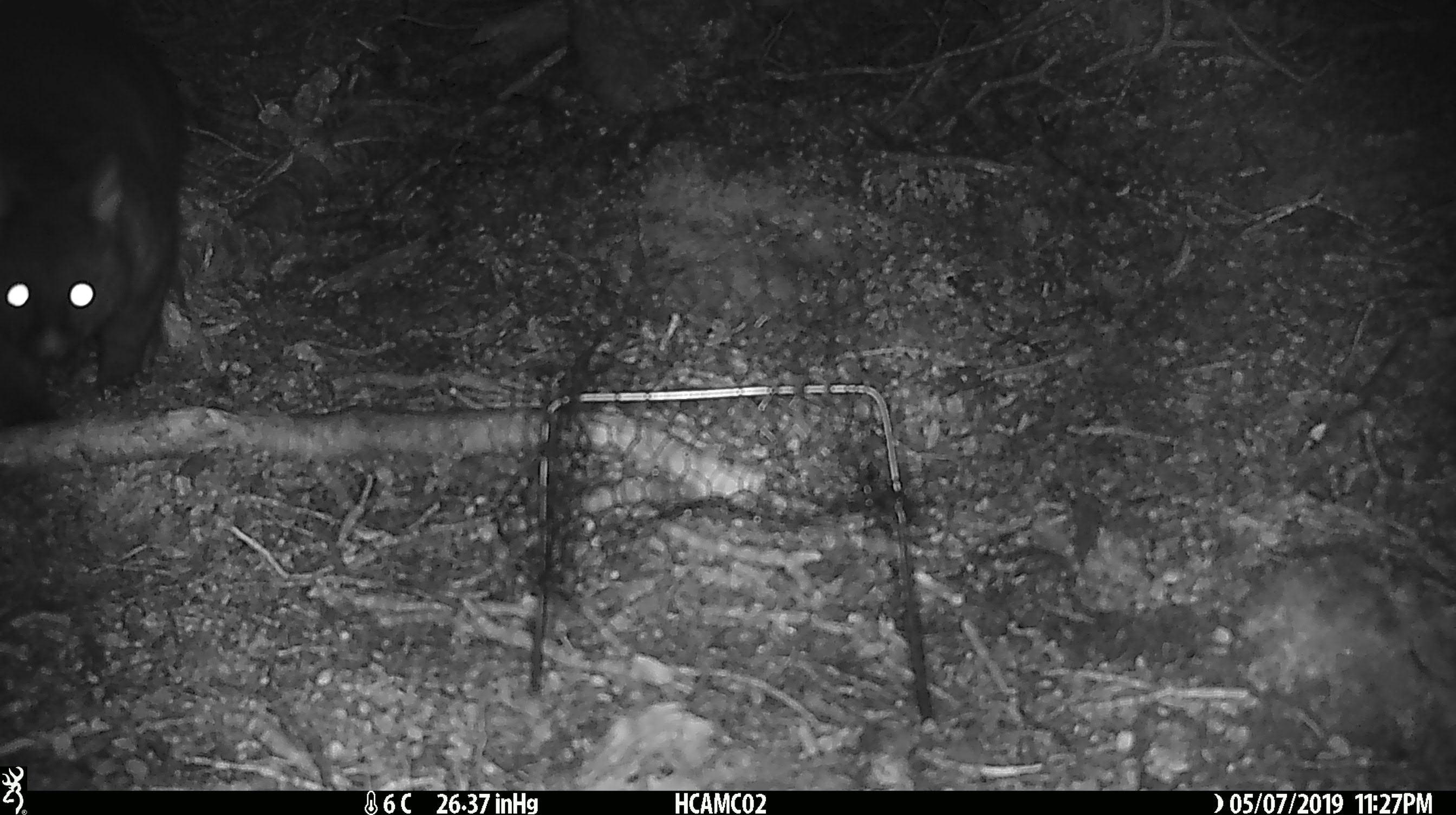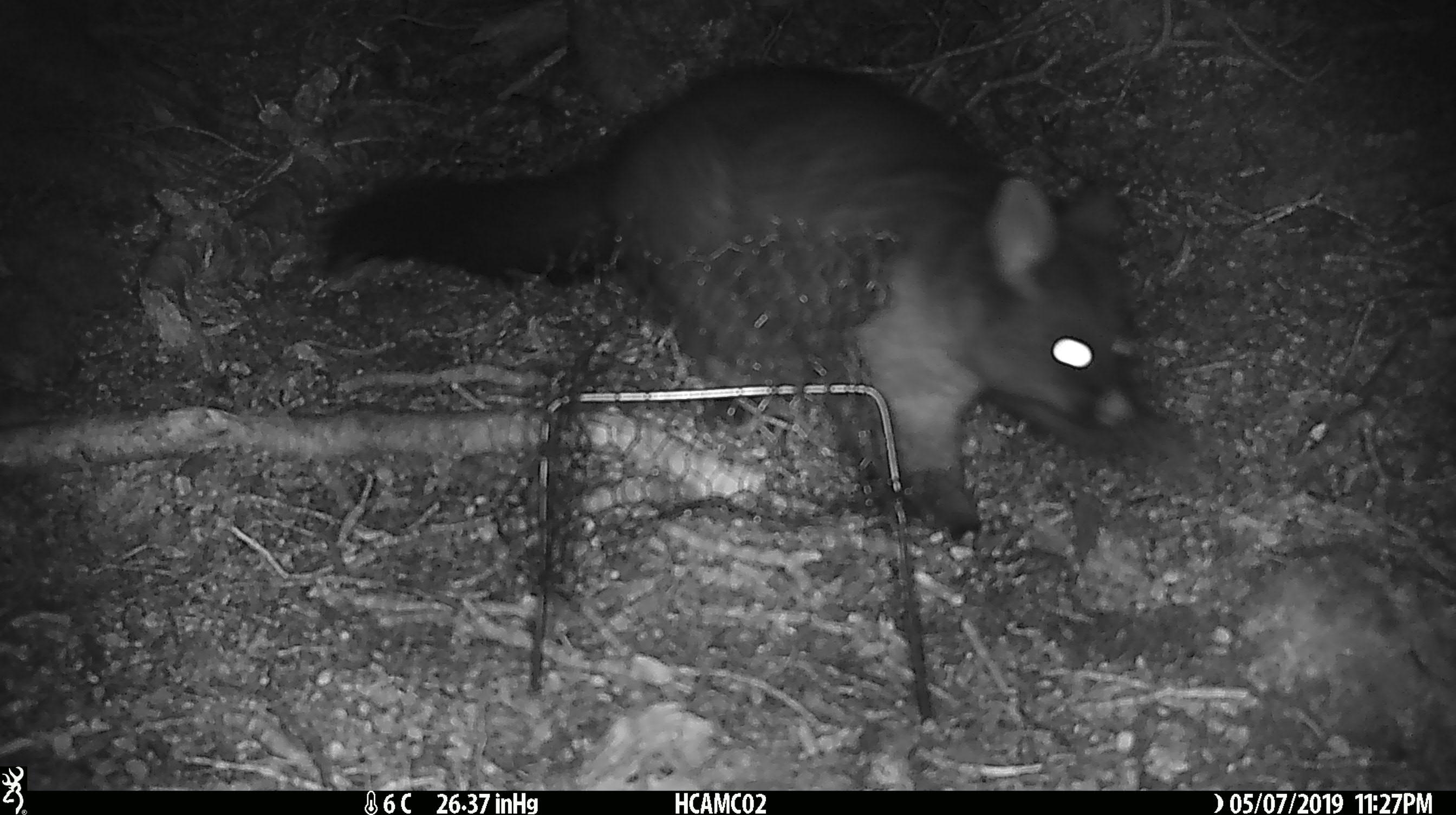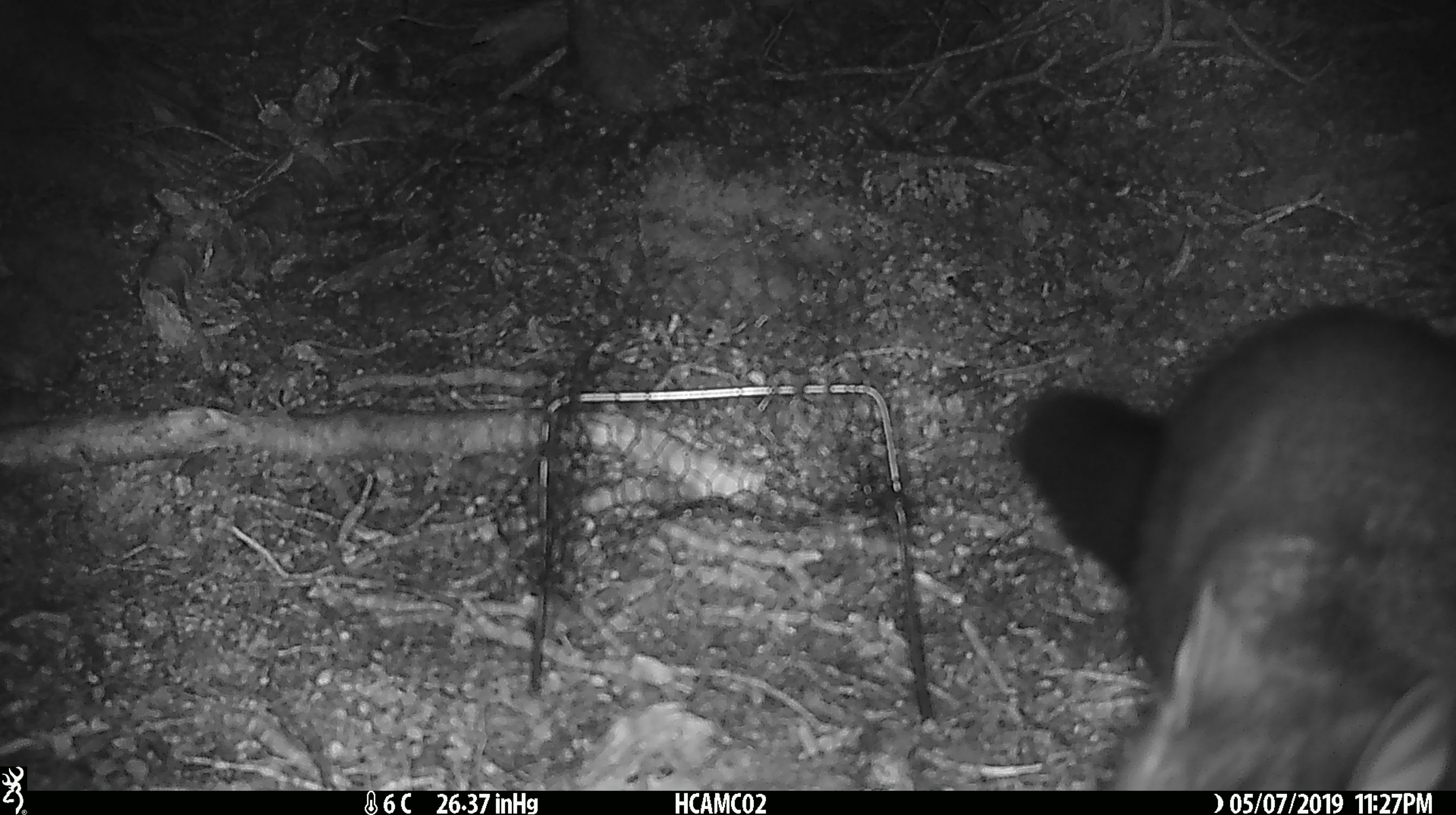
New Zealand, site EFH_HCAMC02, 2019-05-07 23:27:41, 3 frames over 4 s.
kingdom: Animalia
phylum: Chordata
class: Mammalia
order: Diprotodontia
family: Phalangeridae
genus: Trichosurus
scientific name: Trichosurus vulpecula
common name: common brushtail possum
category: possum